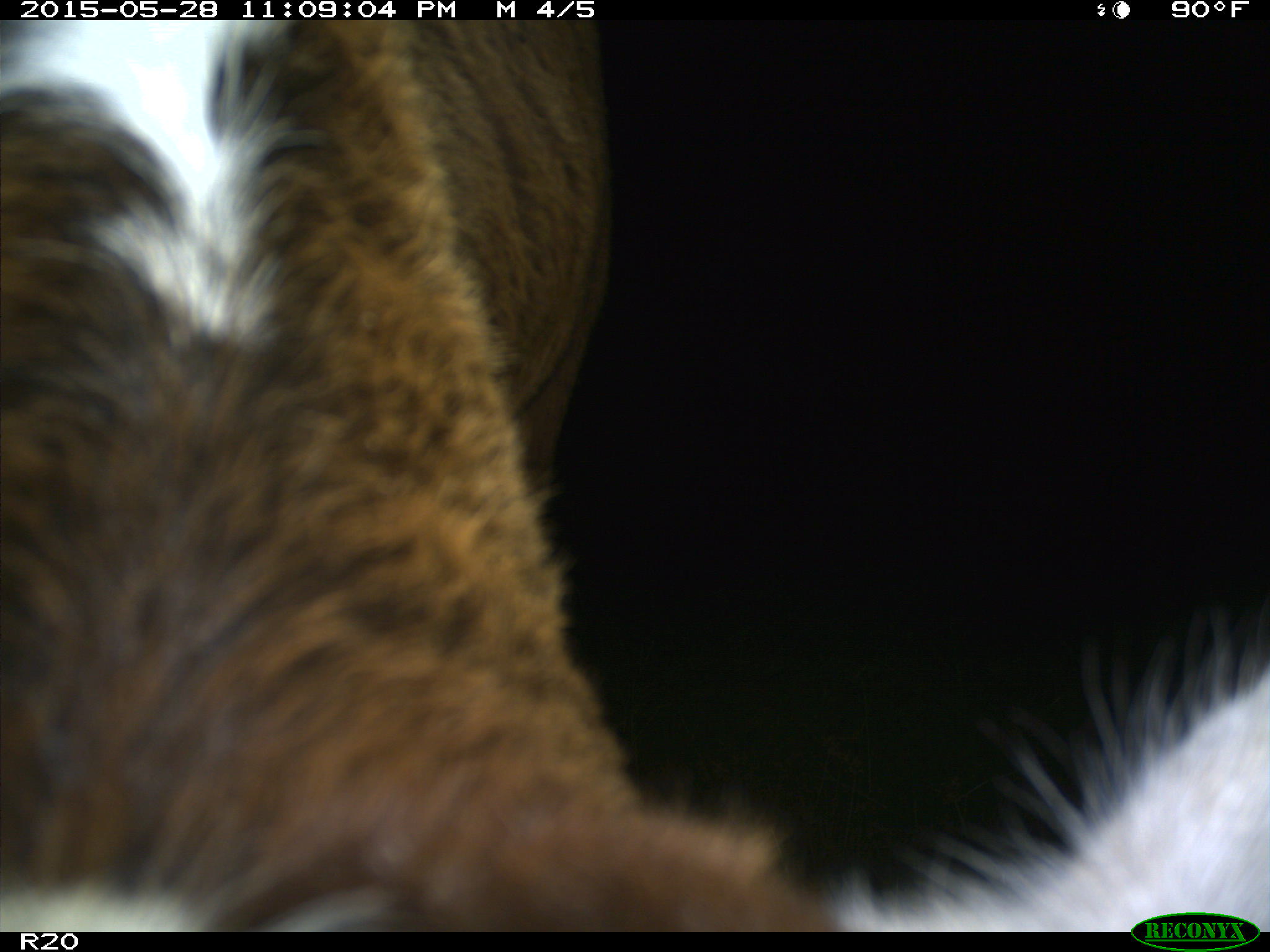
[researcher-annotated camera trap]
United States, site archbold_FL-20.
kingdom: Animalia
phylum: Chordata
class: Mammalia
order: Artiodactyla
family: Bovidae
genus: Bos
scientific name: Bos taurus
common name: domestic cow